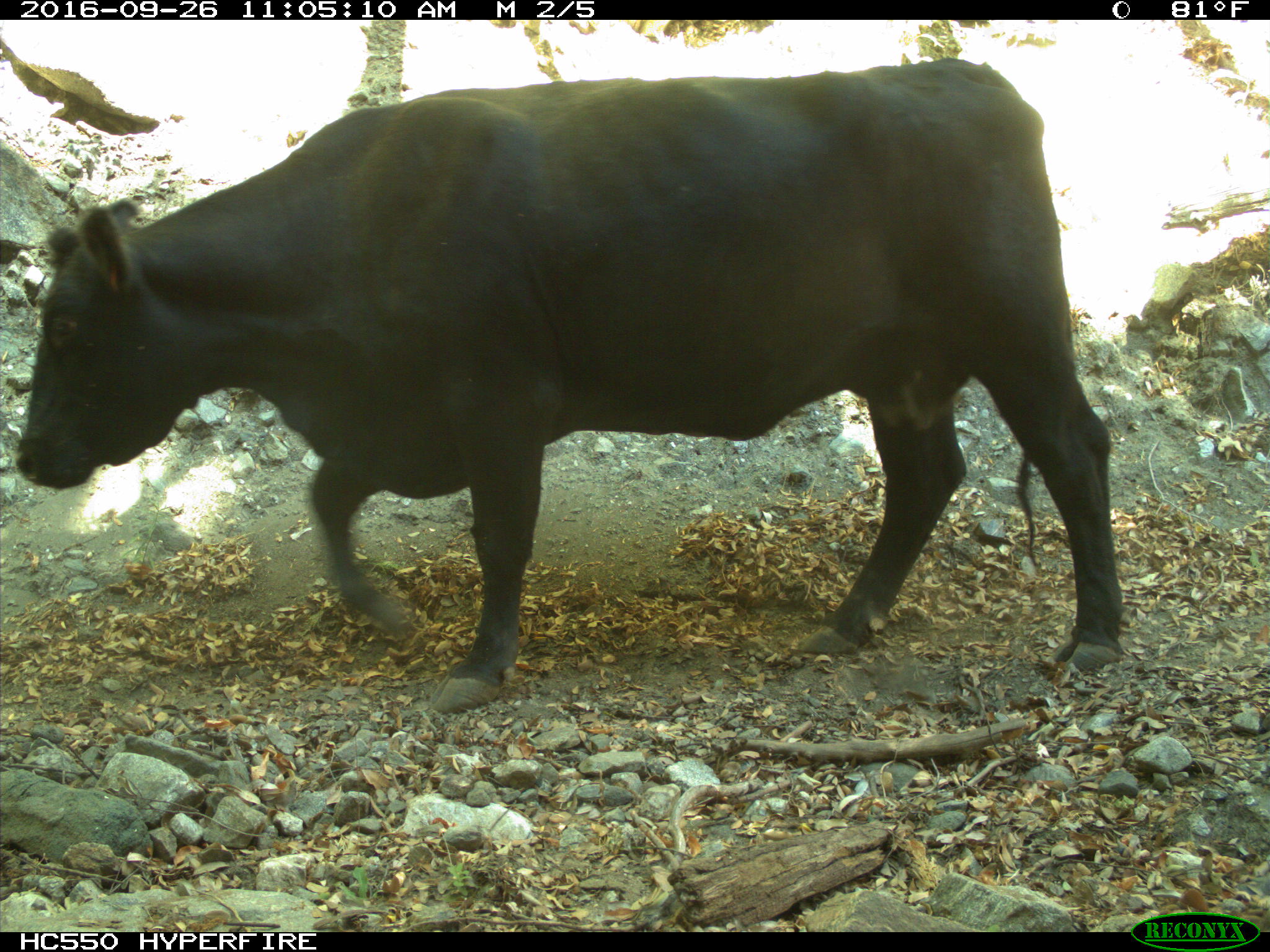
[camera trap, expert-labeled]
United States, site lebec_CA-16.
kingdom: Animalia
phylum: Chordata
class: Mammalia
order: Artiodactyla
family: Bovidae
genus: Bos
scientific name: Bos taurus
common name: domestic cow